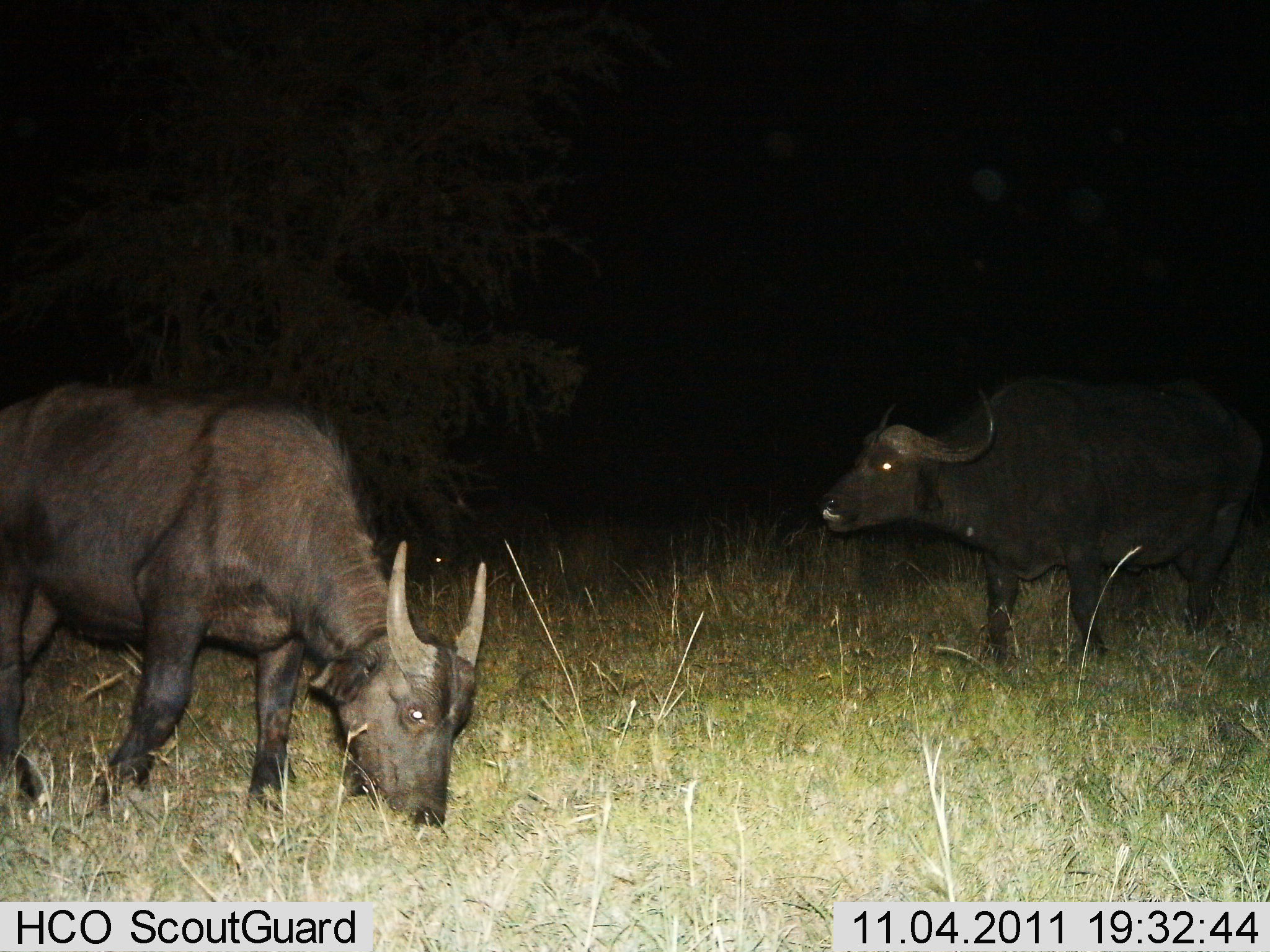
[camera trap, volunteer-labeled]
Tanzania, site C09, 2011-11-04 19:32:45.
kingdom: Animalia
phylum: Chordata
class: Mammalia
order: Artiodactyla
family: Bovidae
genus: Syncerus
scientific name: Syncerus caffer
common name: cape buffalo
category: buffalo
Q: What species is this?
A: Buffalo (cape buffalo) (Syncerus caffer).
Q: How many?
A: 2.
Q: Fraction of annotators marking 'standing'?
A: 58%.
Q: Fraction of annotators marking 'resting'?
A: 0%.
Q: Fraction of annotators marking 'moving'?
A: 0%.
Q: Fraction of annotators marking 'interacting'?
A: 0%.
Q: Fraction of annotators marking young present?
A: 25%.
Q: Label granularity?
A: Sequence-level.